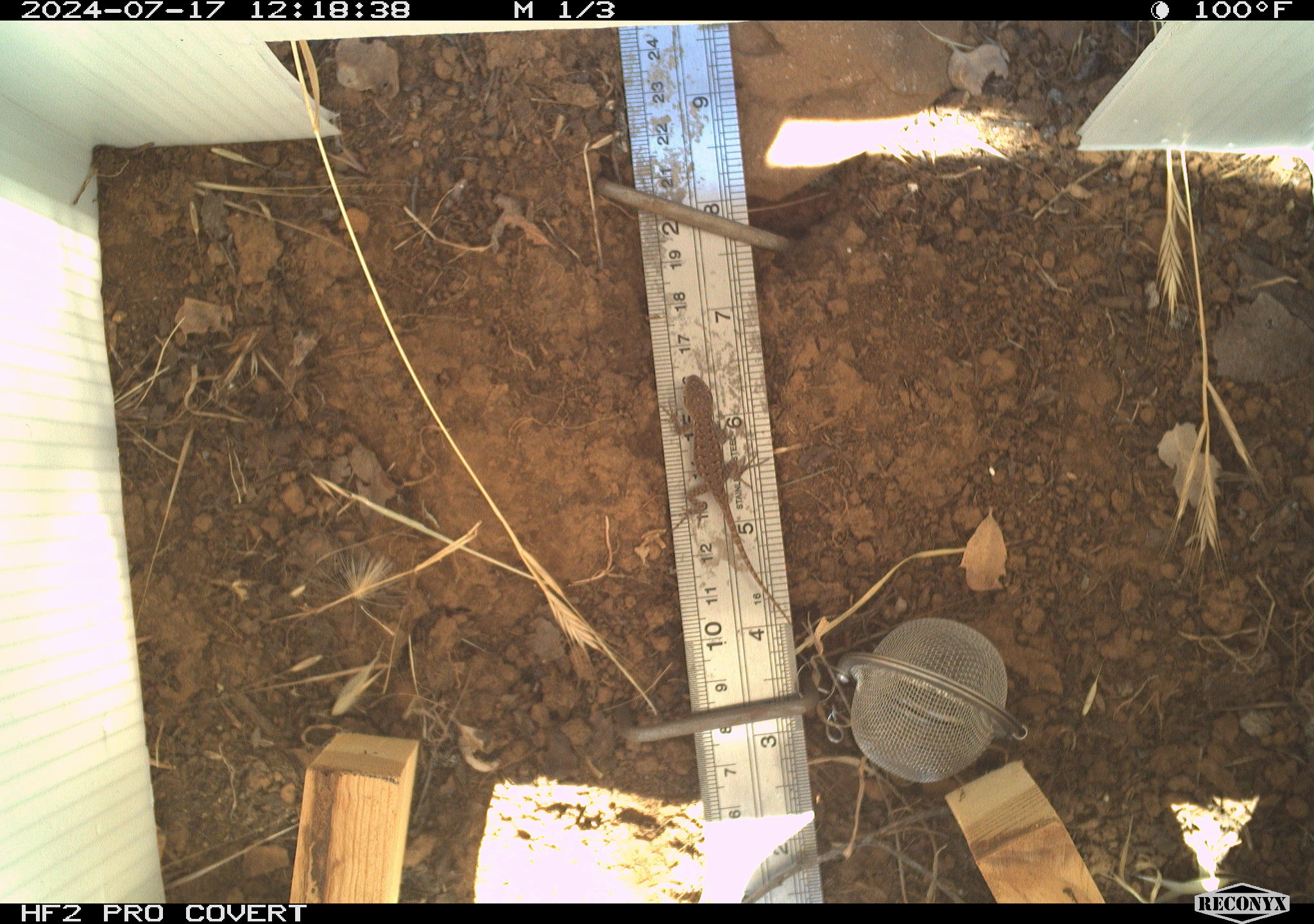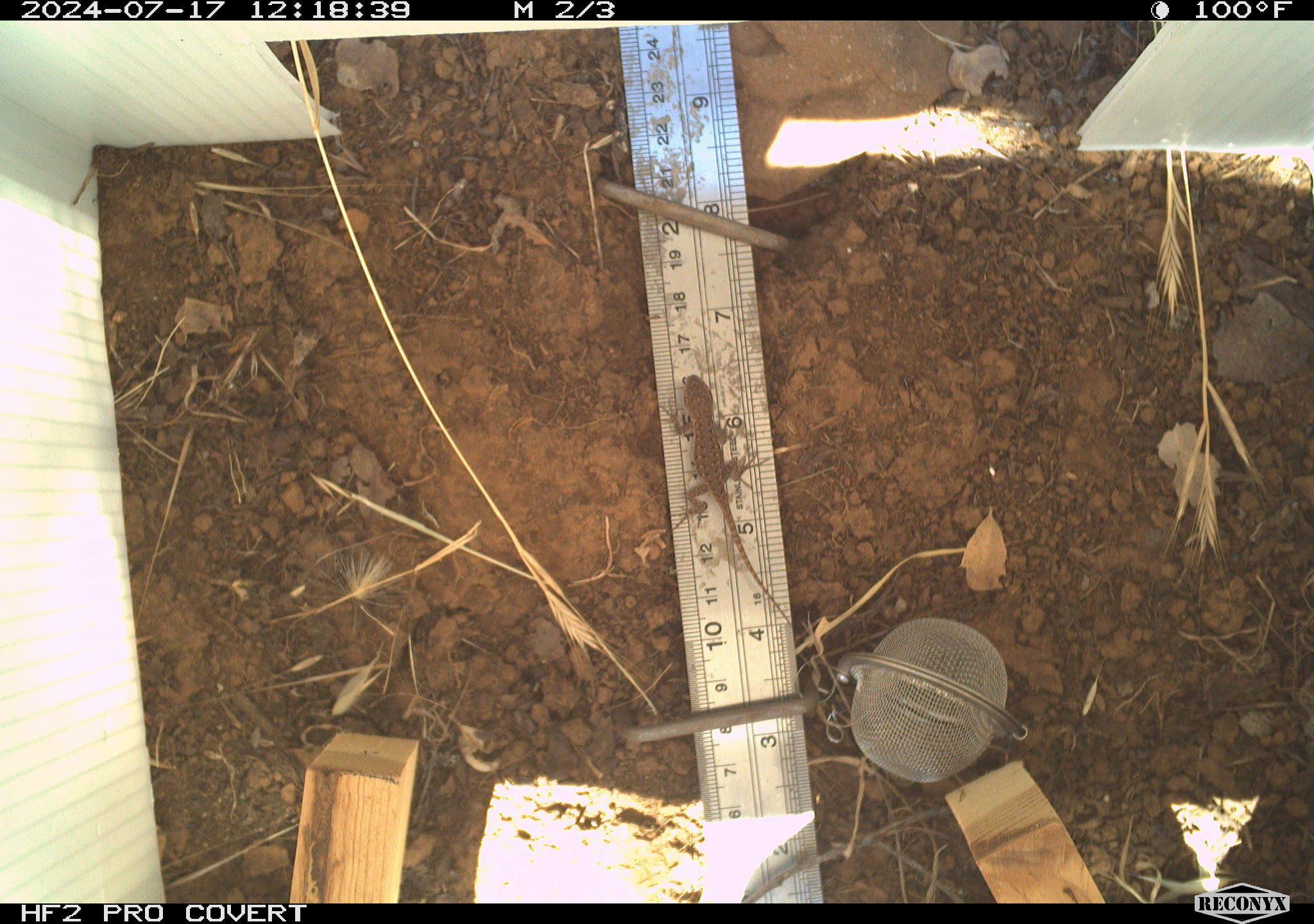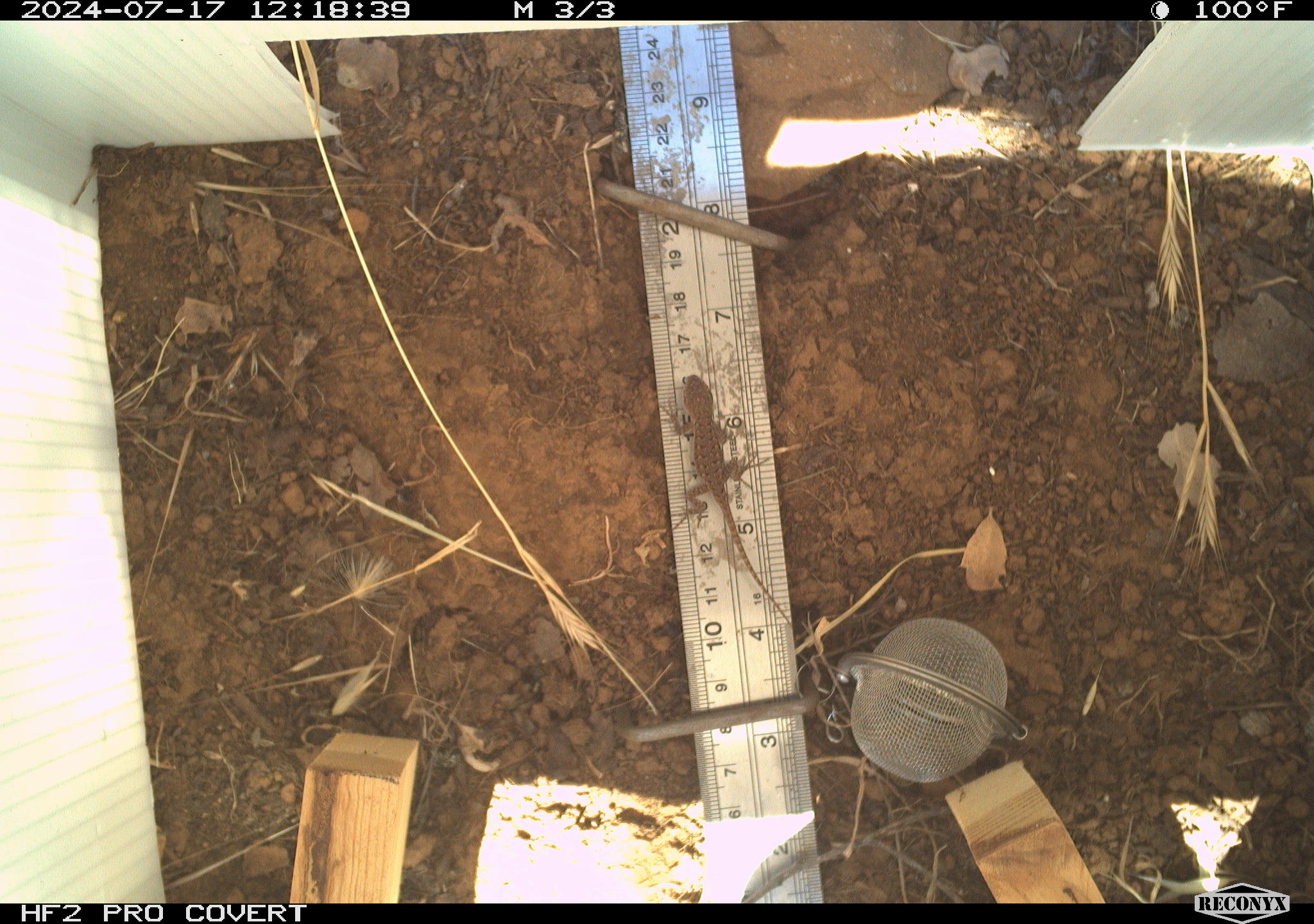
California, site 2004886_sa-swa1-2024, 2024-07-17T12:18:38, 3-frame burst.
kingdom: Animalia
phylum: Chordata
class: Reptilia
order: Squamata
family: Phrynosomatidae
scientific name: Phrynosomatidae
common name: phrynosomatid lizards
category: phrynosomatidae family